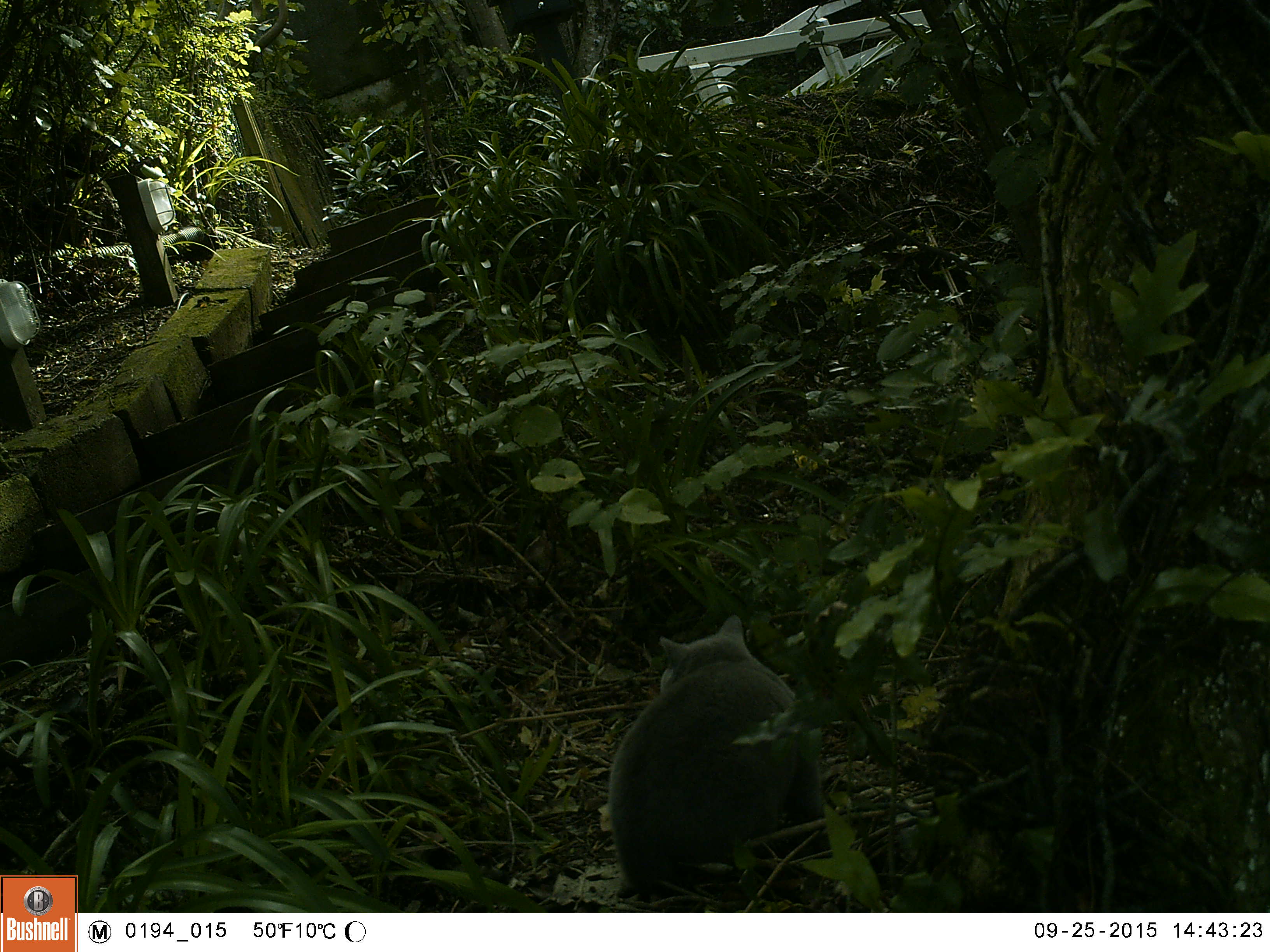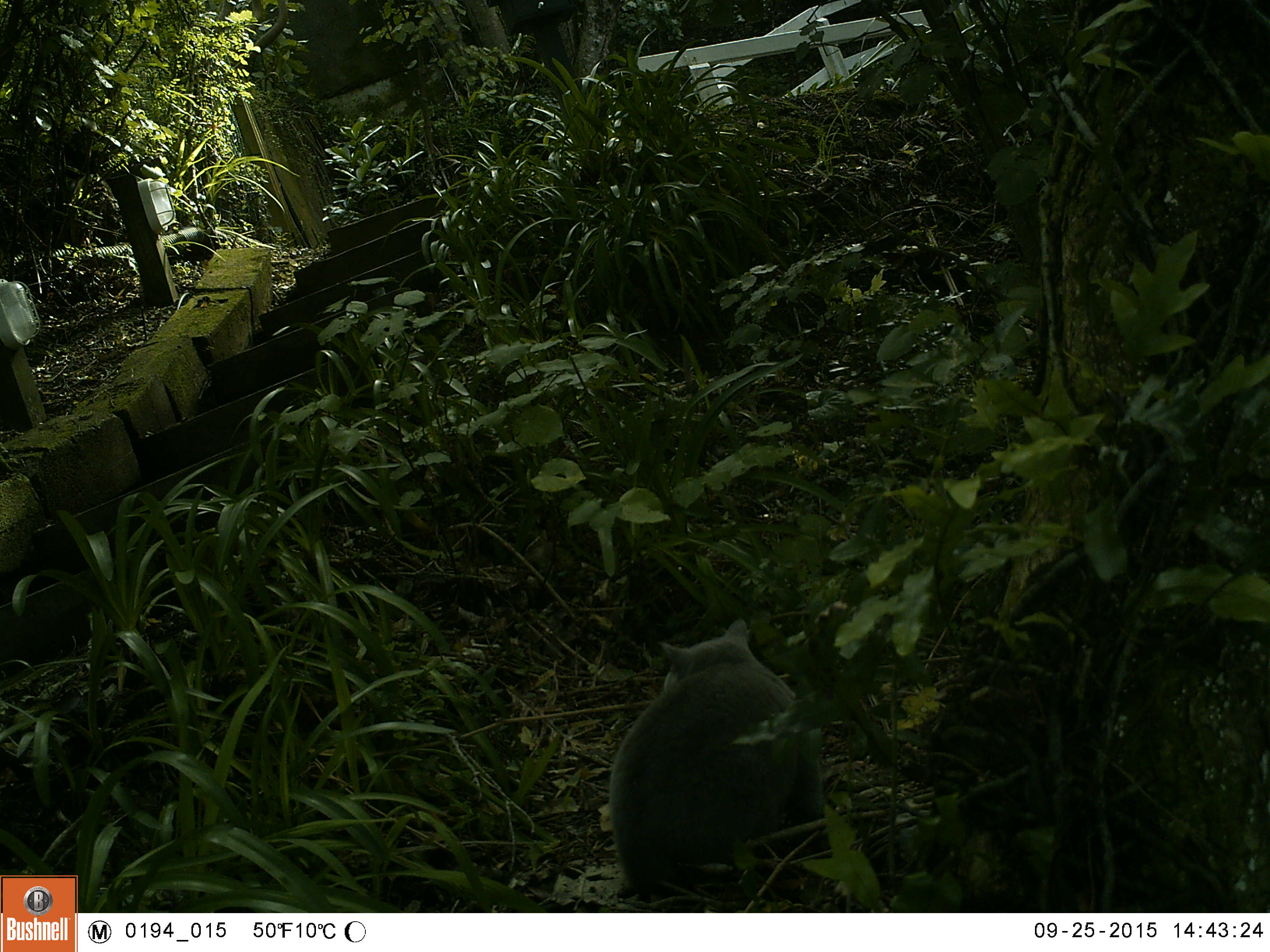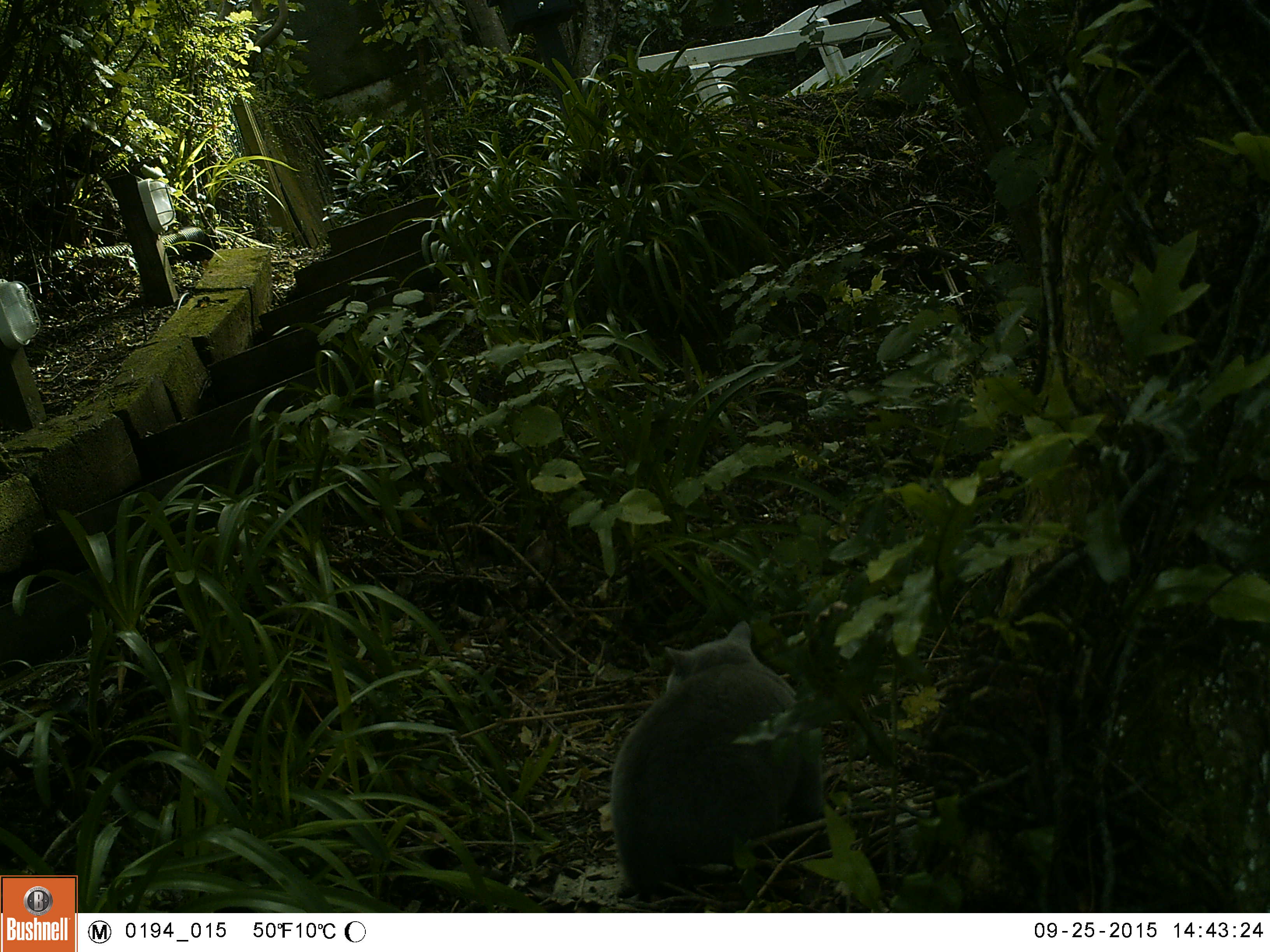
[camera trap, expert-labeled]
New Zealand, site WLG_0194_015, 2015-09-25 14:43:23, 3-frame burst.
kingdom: Animalia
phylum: Chordata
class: Mammalia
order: Carnivora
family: Felidae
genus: Felis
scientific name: Felis catus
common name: domestic cat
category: cat